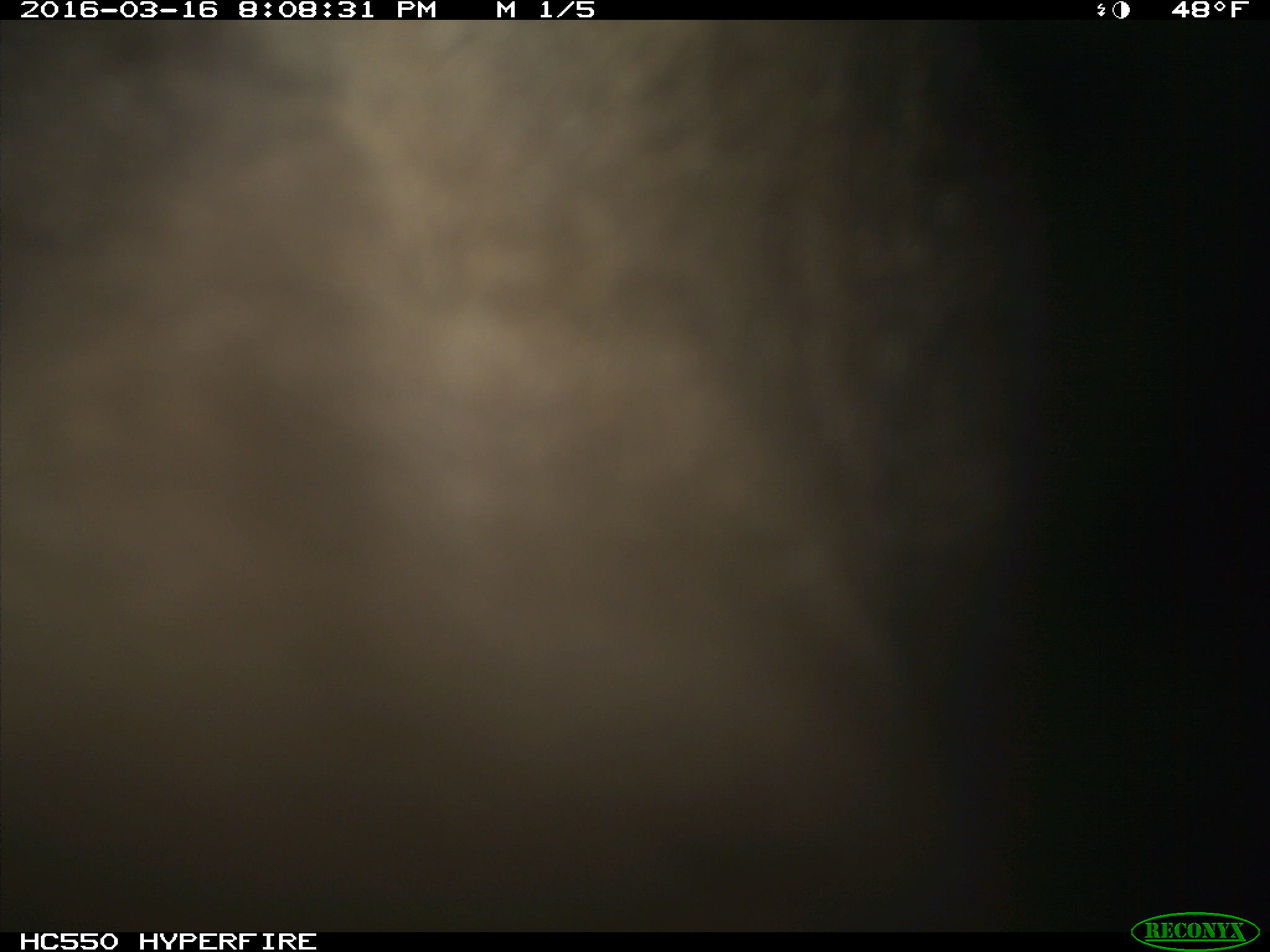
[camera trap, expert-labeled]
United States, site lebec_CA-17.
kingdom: Animalia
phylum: Chordata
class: Mammalia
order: Carnivora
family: Ursidae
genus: Ursus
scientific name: Ursus americanus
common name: american black bear